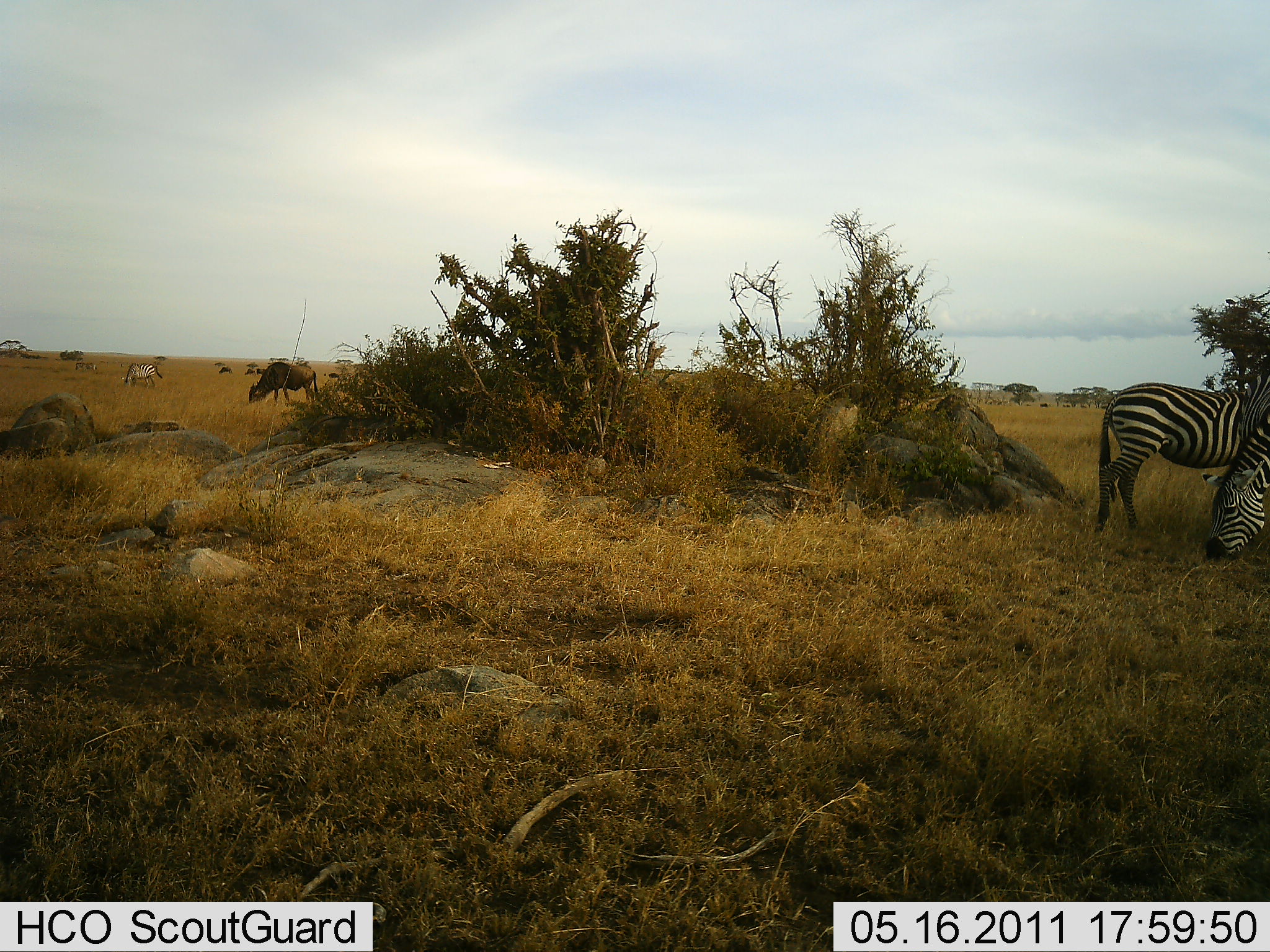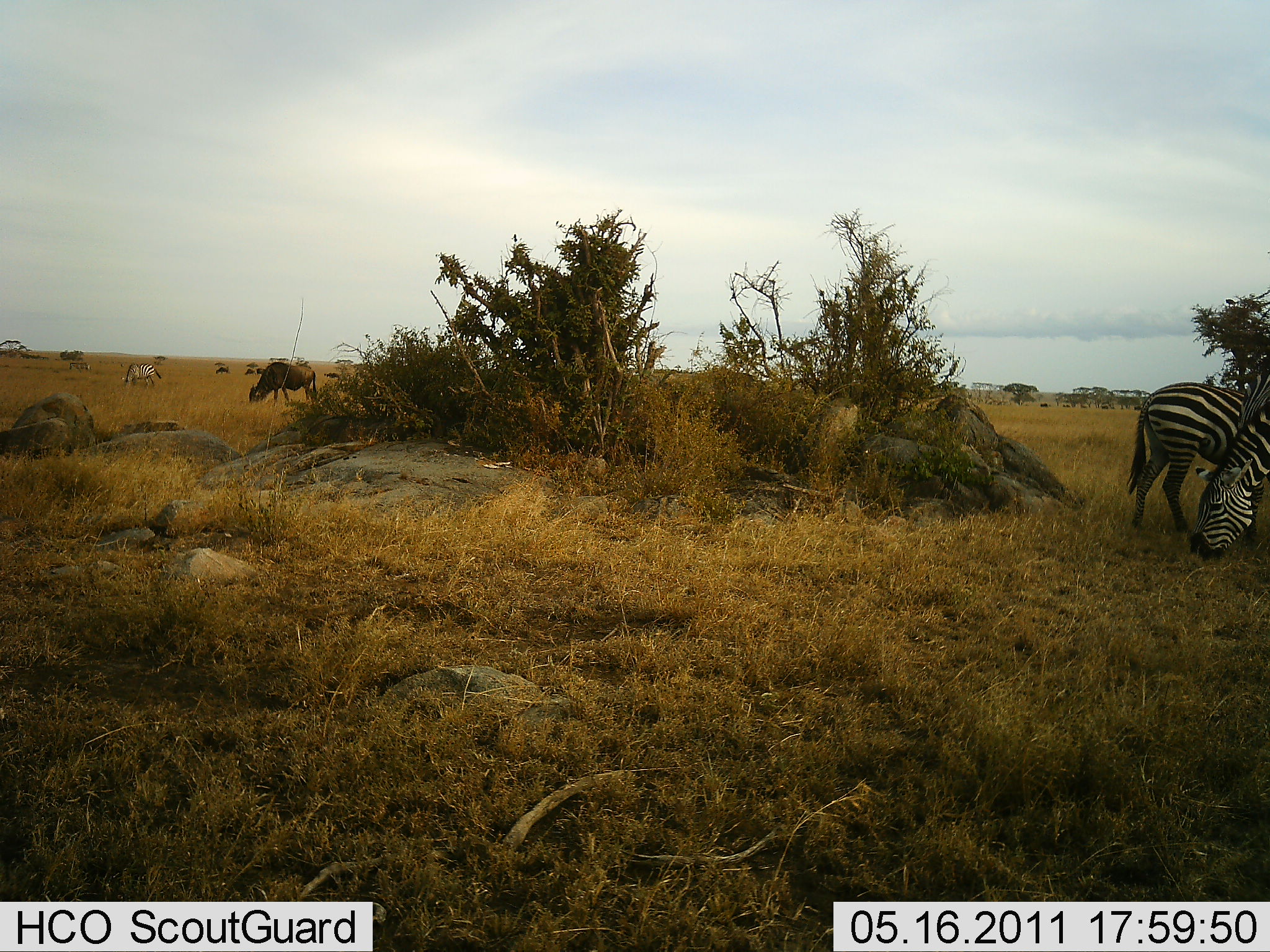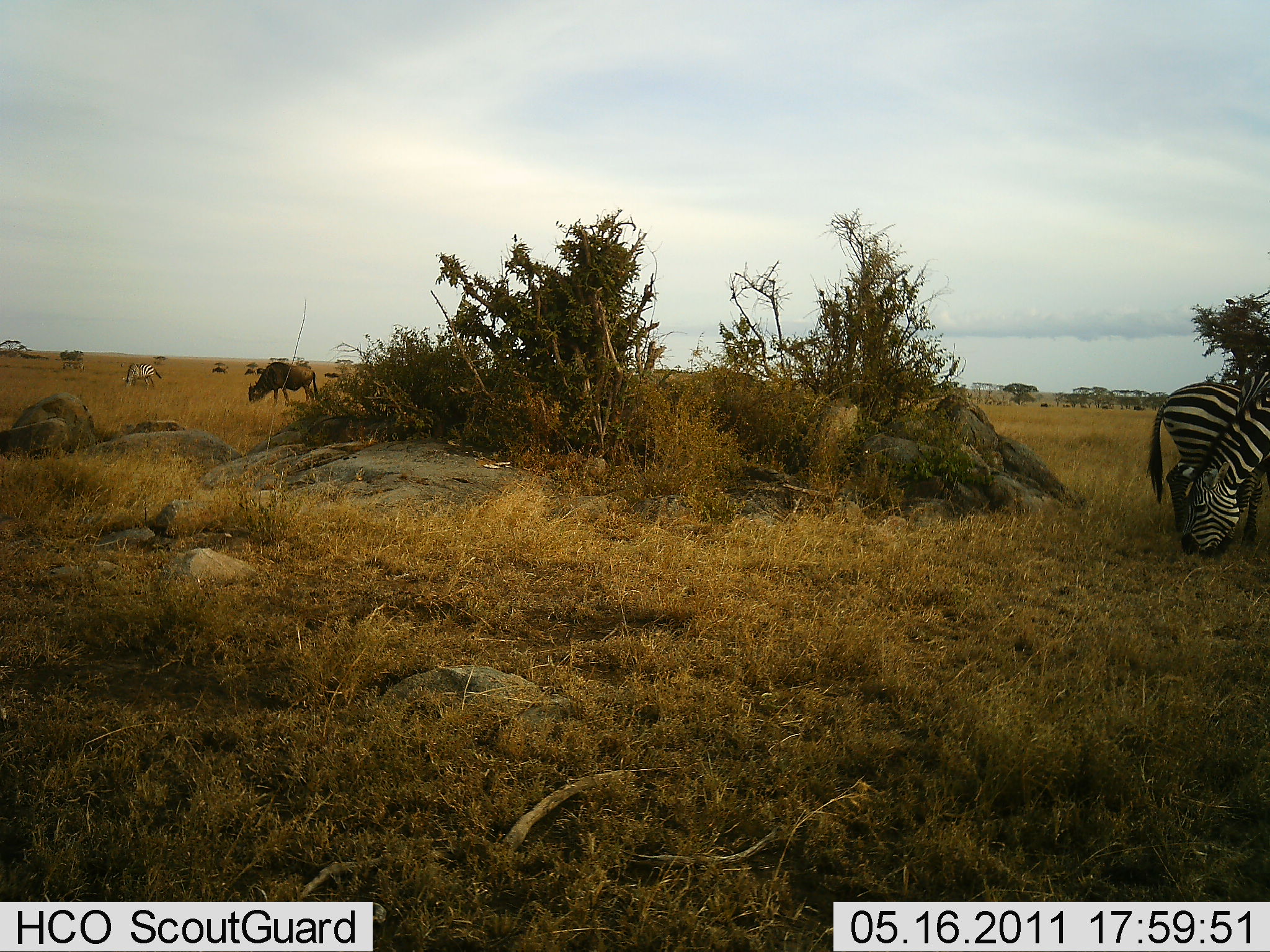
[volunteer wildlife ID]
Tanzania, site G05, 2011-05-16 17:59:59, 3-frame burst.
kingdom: Animalia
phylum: Chordata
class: Mammalia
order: Artiodactyla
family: Bovidae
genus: Connochaetes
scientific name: Connochaetes taurinus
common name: blue wildebeest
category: wildebeest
Wildebeest (blue wildebeest) (Connochaetes taurinus), count 5. Behavior (volunteer vote fractions): standing 64%, resting 0%, moving 9%, interacting 0%. Young present (vote fraction): 0%. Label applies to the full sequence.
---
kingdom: Animalia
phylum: Chordata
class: Mammalia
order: Perissodactyla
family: Equidae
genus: Equus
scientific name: Equus quagga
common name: plains zebra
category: zebra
Zebra (plains zebra) (Equus quagga), count 3. Behavior (volunteer vote fractions): standing 61%, resting 4%, moving 9%, interacting 0%. Young present (vote fraction): 0%. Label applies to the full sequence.